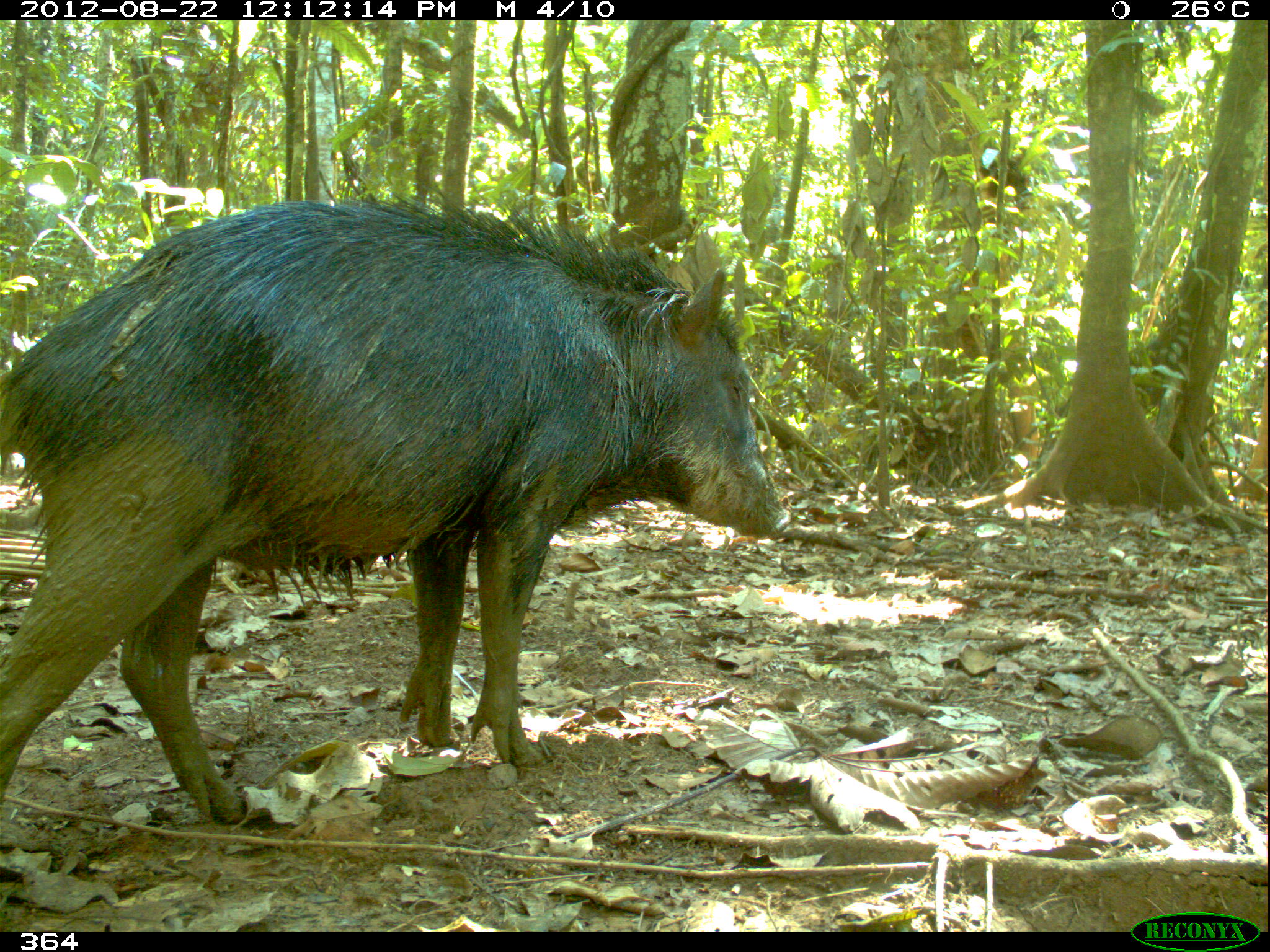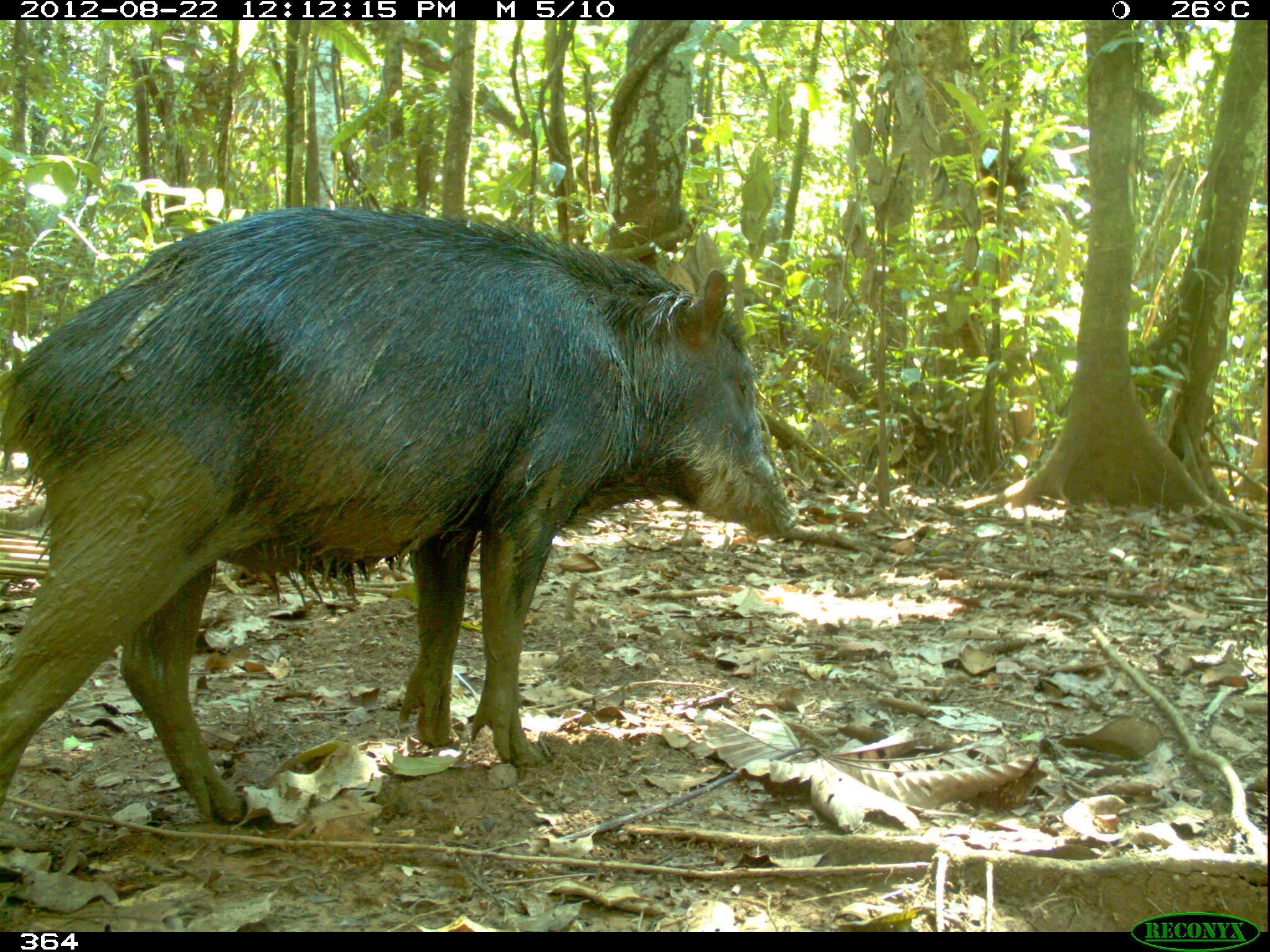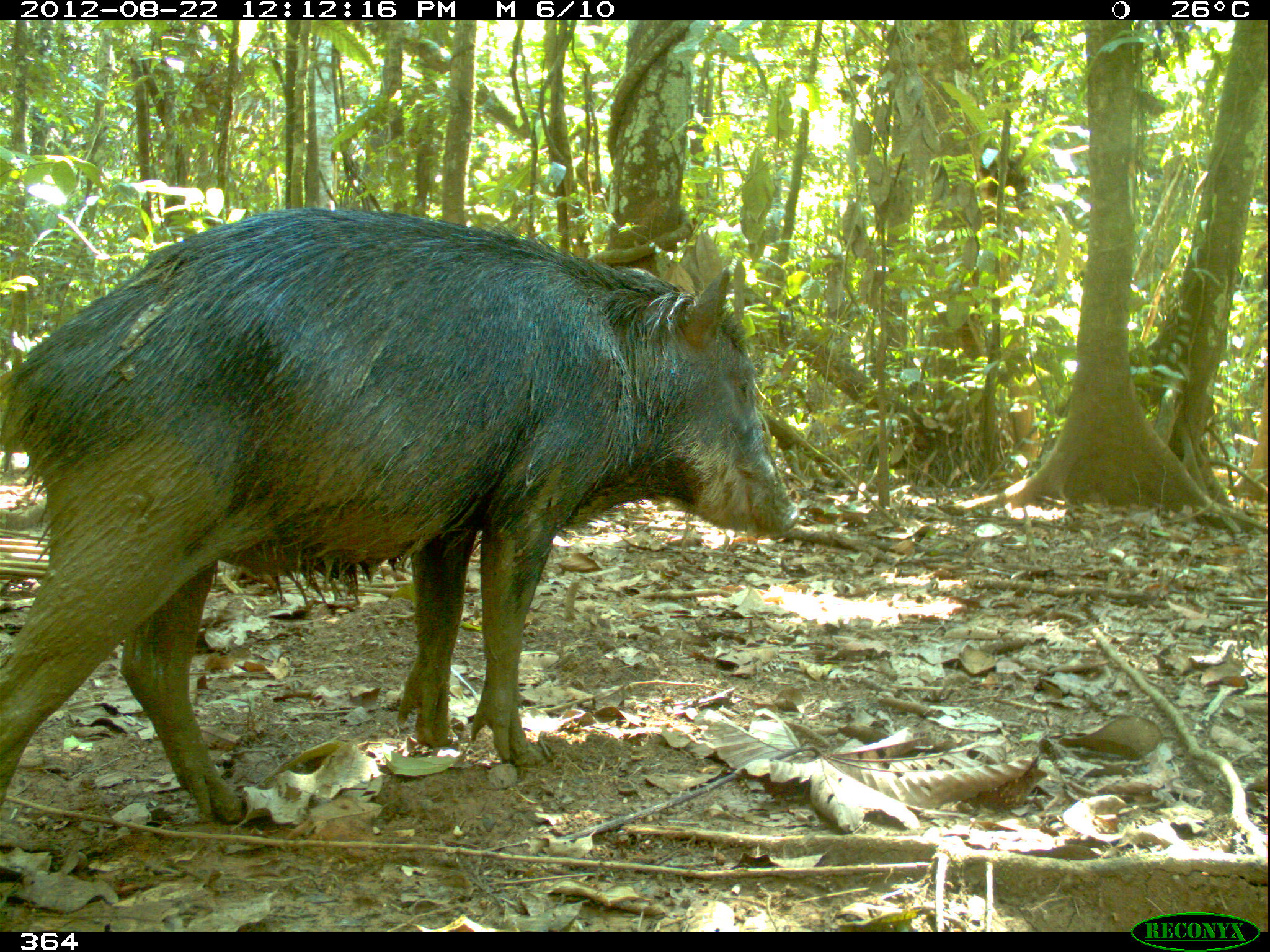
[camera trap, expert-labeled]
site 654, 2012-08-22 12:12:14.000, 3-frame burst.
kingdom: Animalia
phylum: Chordata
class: Mammalia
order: Artiodactyla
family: Tayassuidae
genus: Tayassu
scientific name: Tayassu pecari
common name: white-lipped peccary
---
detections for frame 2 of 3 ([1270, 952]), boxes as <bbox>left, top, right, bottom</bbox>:
tayassu pecari: <bbox>0, 204, 798, 825</bbox>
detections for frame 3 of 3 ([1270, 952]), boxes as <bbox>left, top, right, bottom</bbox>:
tayassu pecari: <bbox>0, 204, 800, 824</bbox>